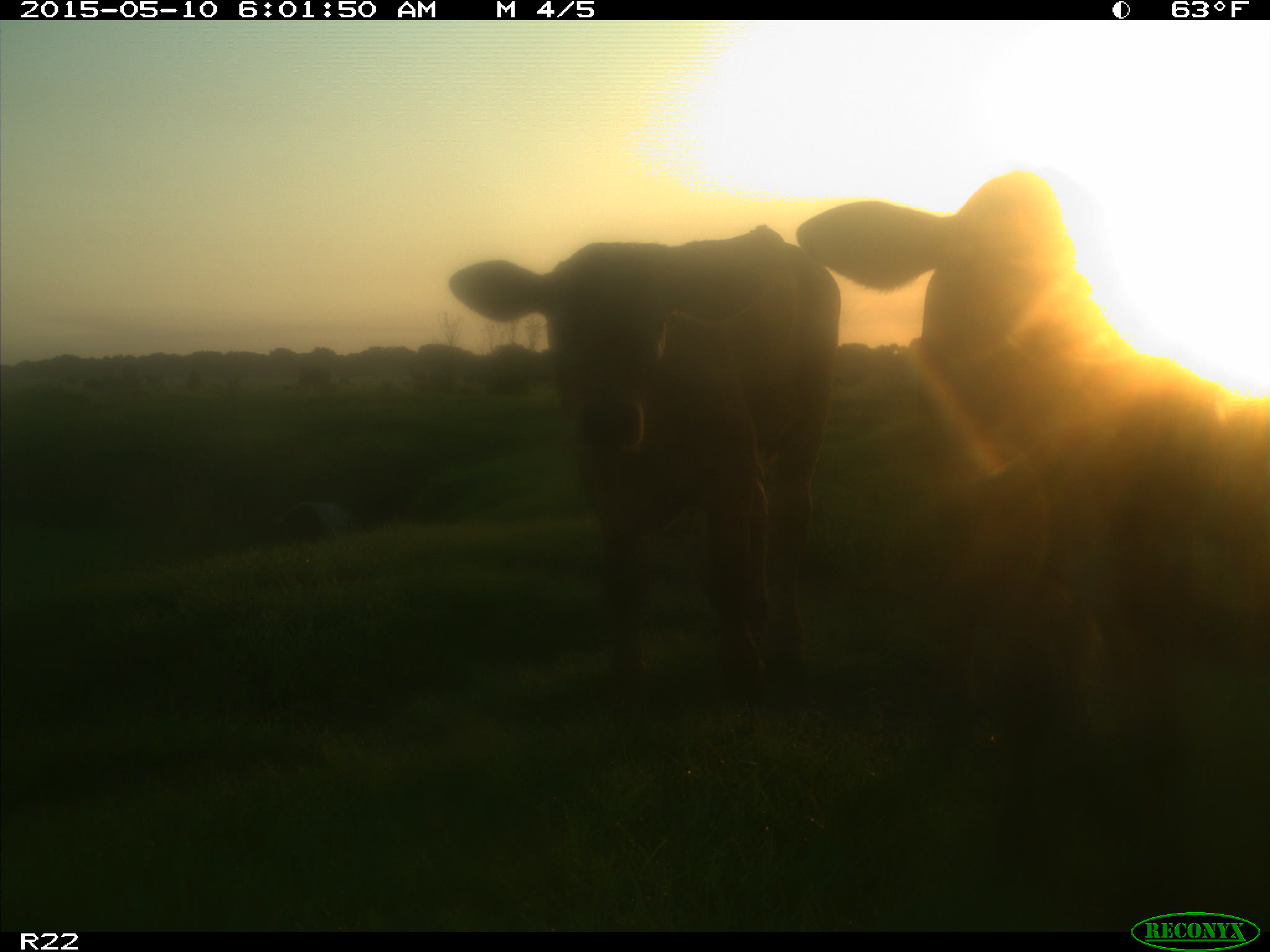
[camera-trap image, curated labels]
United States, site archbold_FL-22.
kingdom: Animalia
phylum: Chordata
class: Mammalia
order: Artiodactyla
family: Bovidae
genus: Bos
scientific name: Bos taurus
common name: domestic cow